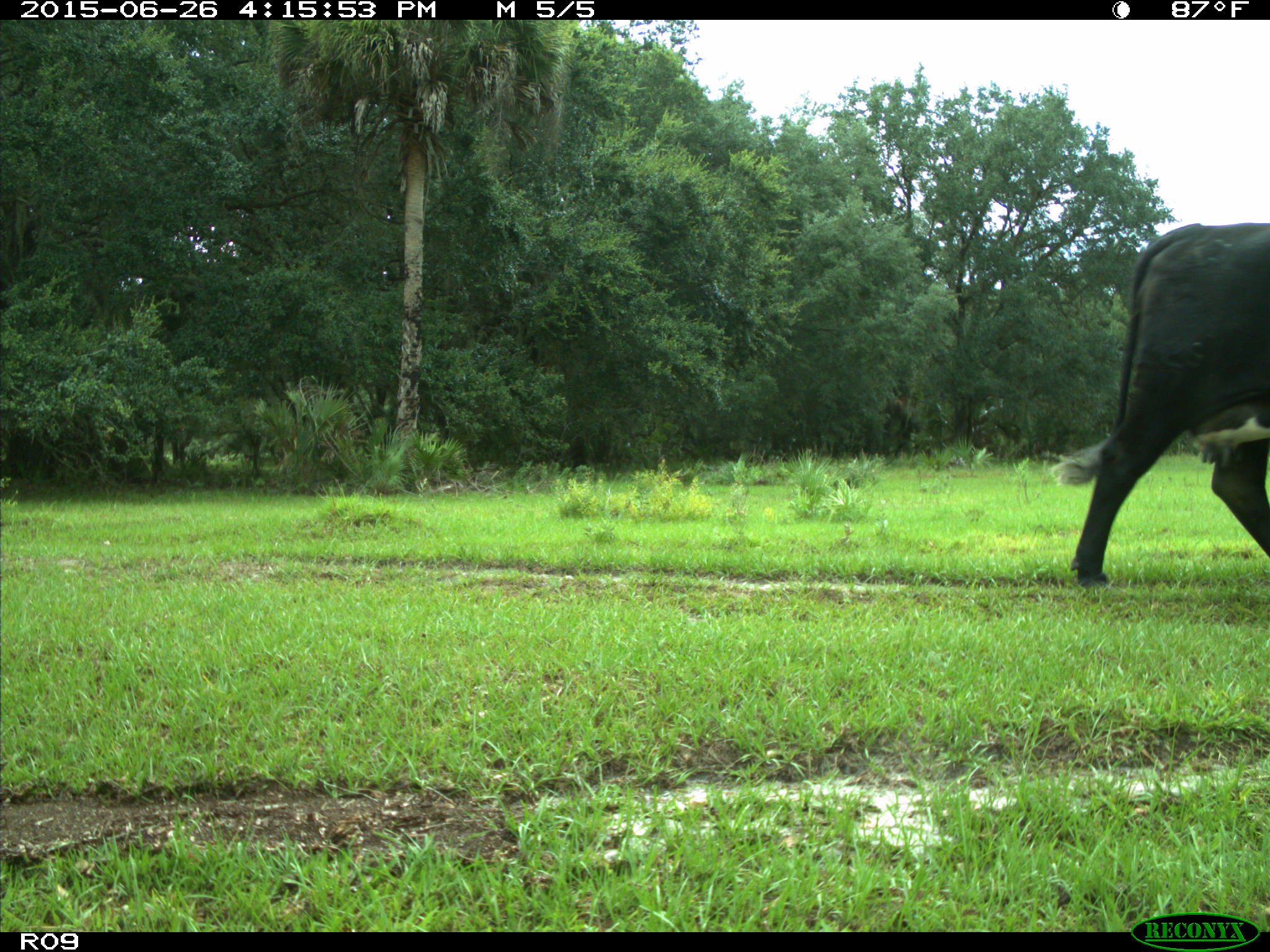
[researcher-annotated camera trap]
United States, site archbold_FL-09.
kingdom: Animalia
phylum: Chordata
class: Mammalia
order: Artiodactyla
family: Bovidae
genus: Bos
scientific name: Bos taurus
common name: domestic cow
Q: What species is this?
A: Bos taurus (domestic cow).